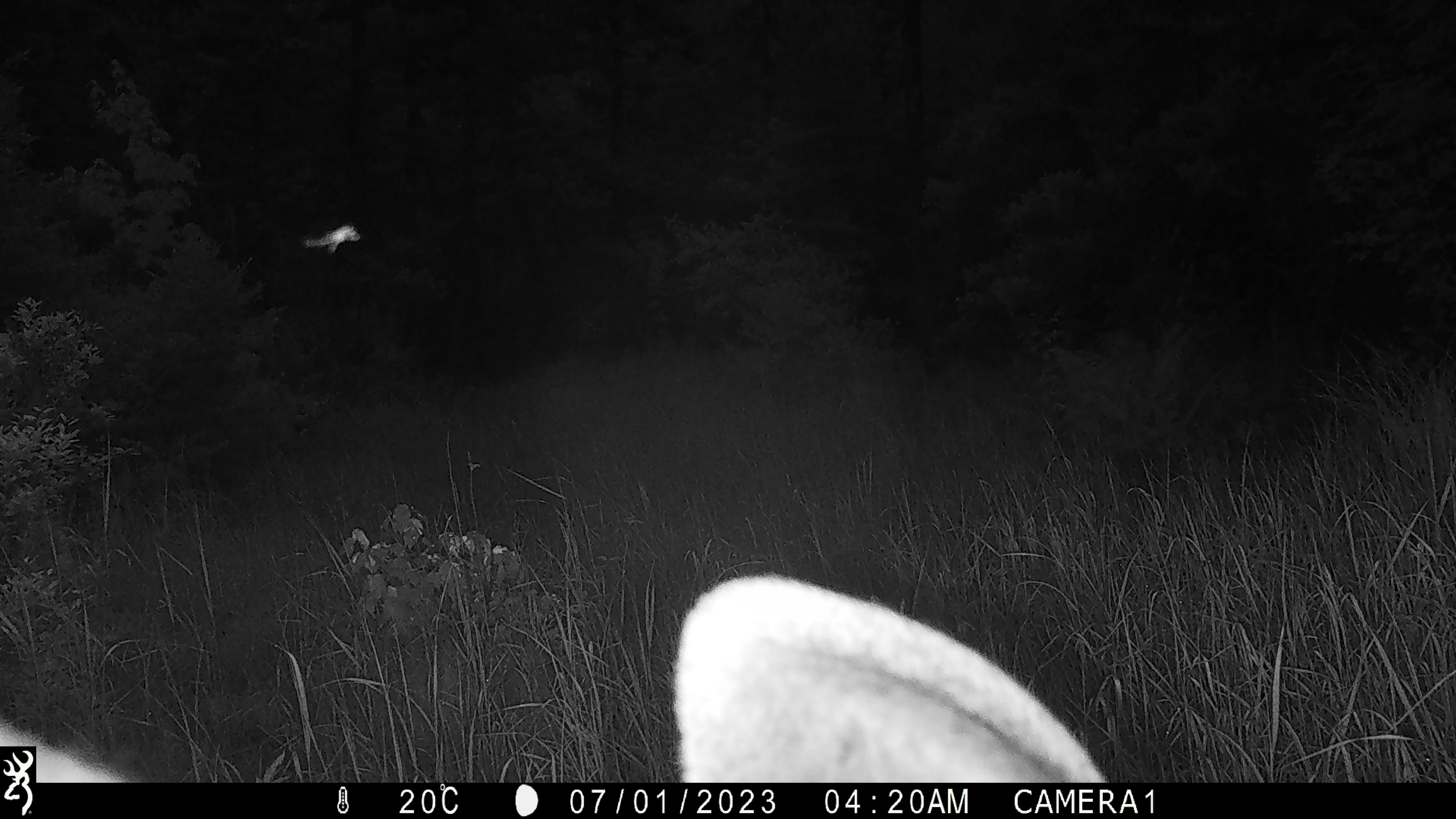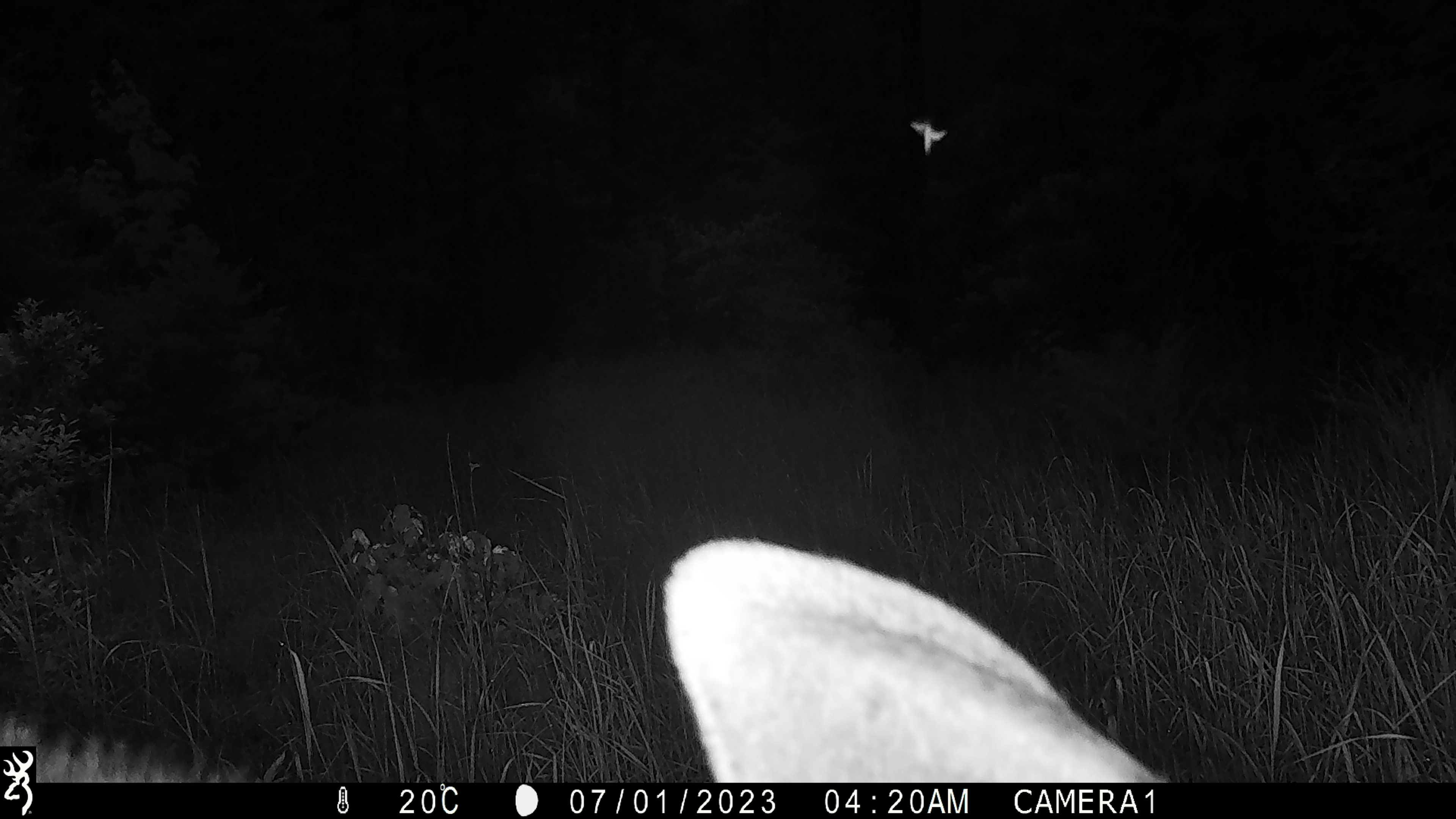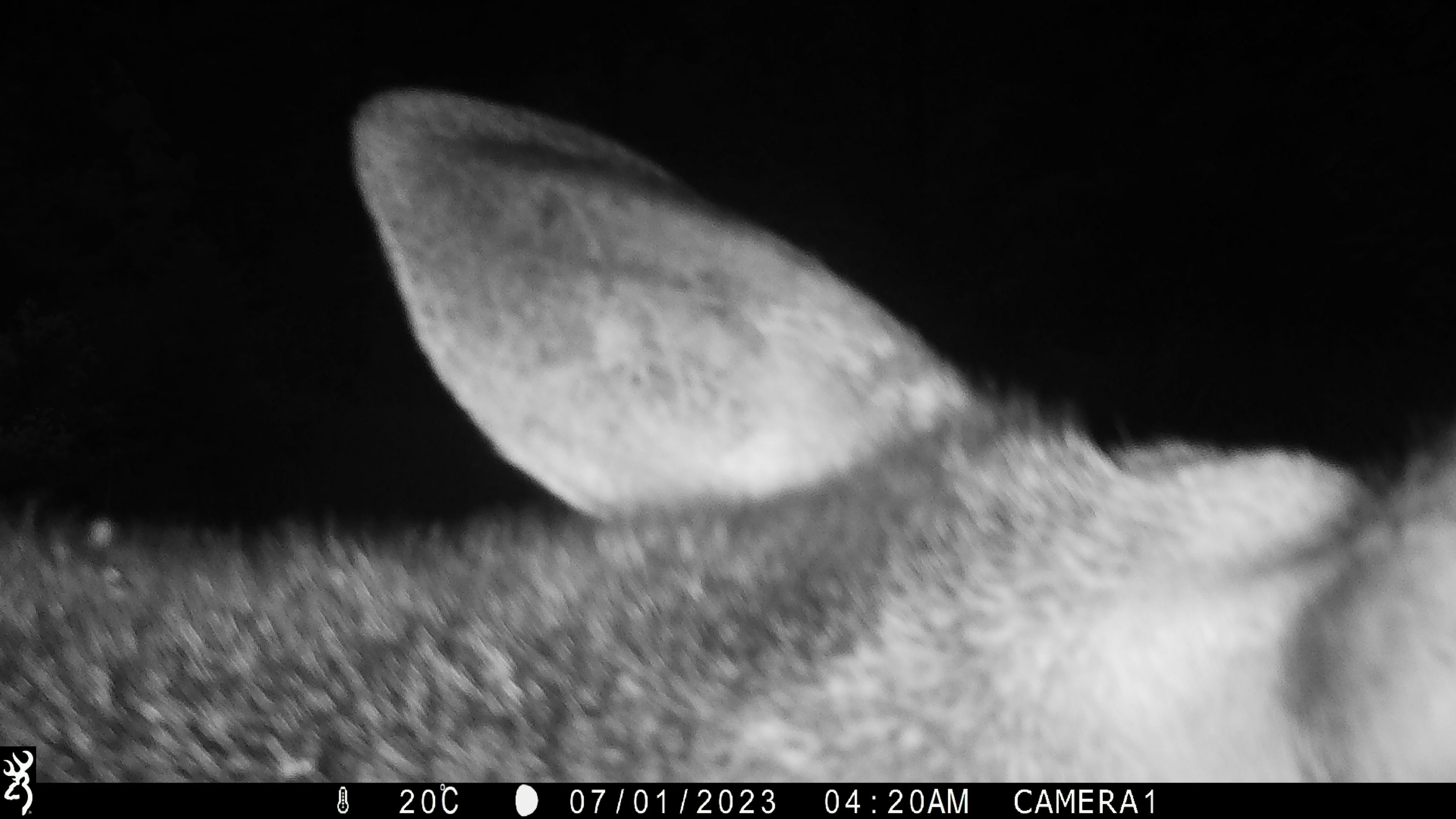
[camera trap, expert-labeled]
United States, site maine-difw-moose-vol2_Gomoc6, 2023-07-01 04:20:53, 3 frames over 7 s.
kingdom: Animalia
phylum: Chordata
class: Mammalia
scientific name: Mammalia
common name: mammal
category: mammal sp.